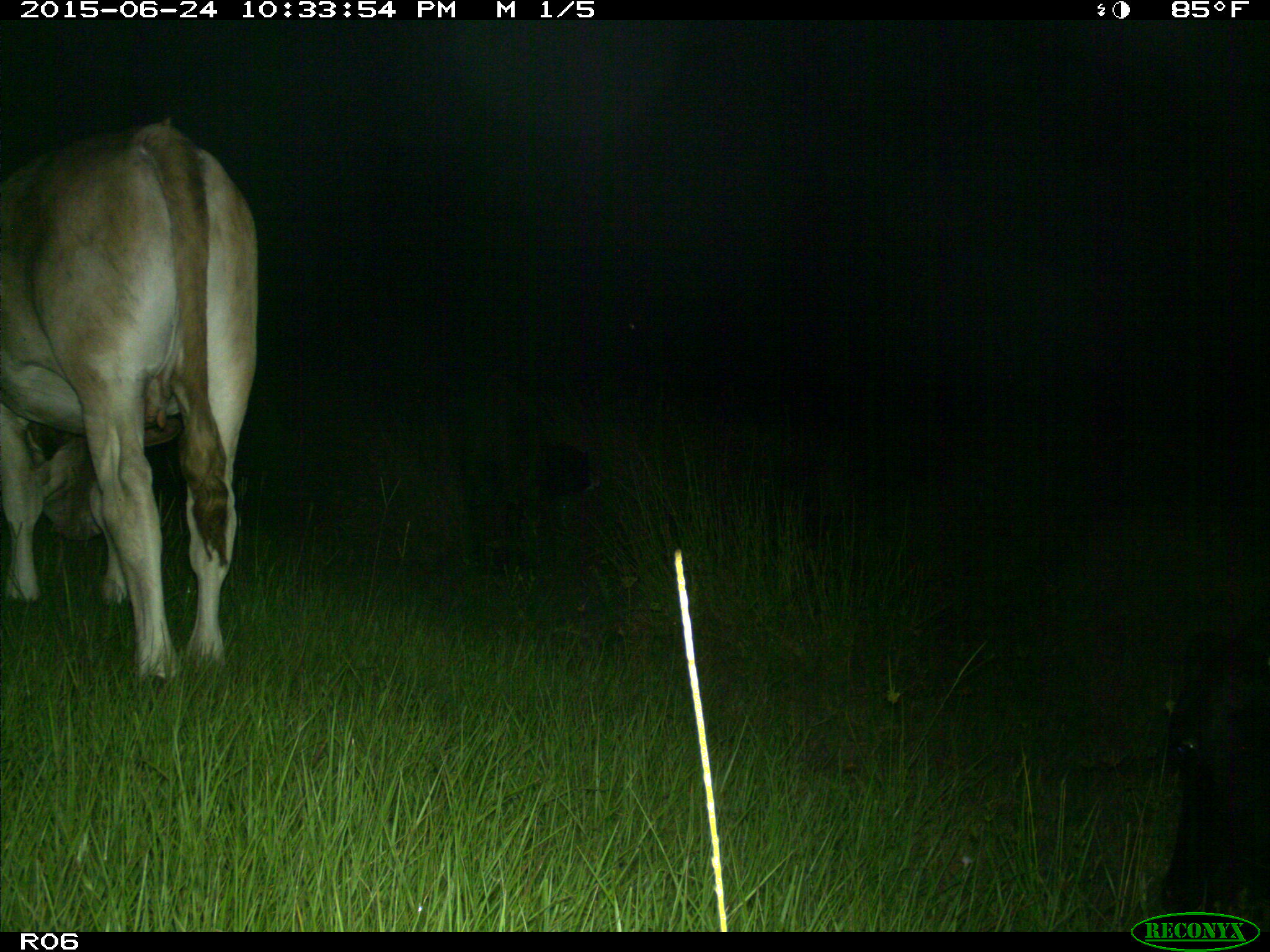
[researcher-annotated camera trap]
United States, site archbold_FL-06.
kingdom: Animalia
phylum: Chordata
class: Mammalia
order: Artiodactyla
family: Bovidae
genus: Bos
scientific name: Bos taurus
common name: domestic cow